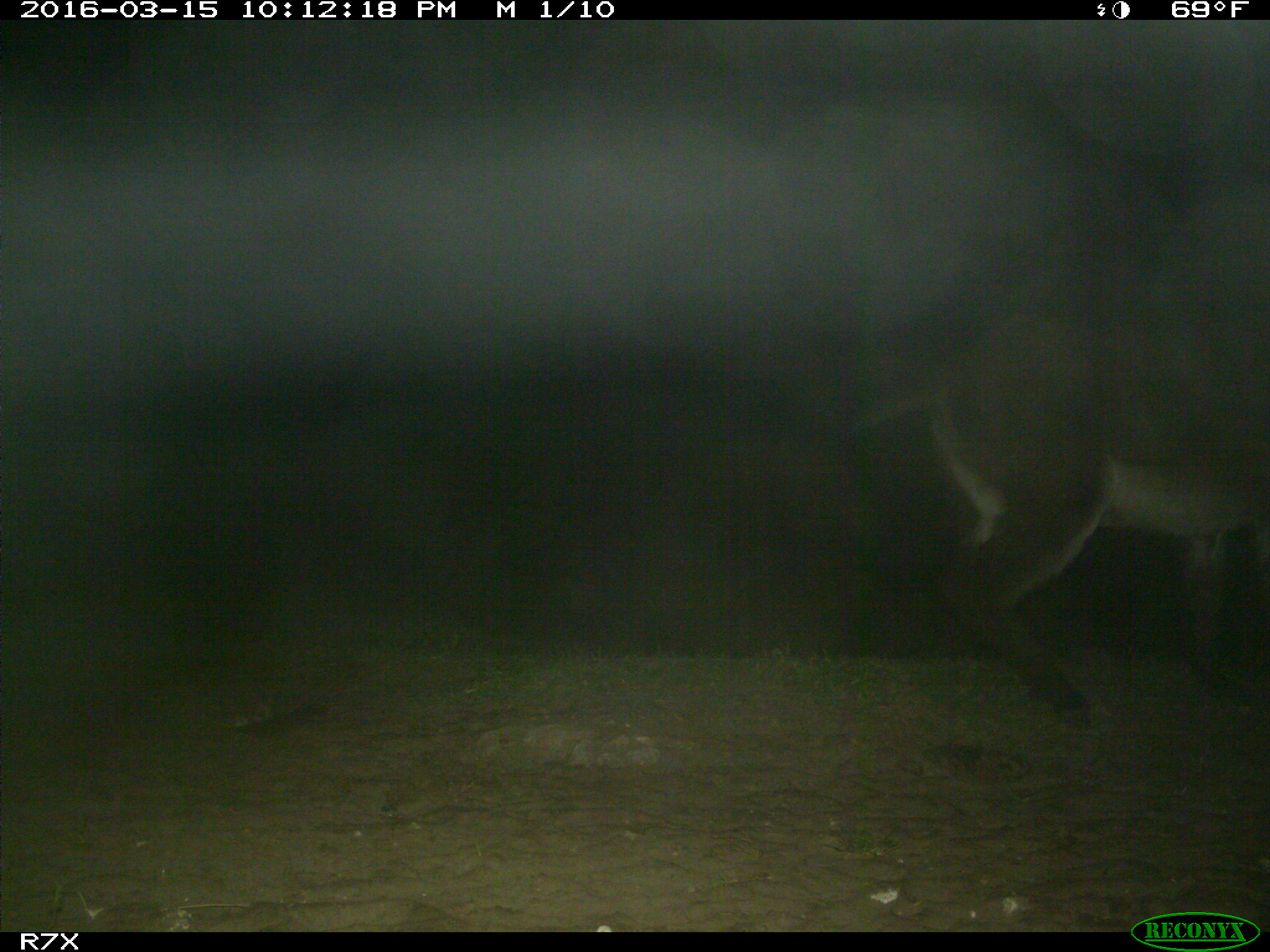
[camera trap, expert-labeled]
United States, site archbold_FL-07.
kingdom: Animalia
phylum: Chordata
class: Mammalia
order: Perissodactyla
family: Equidae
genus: Equus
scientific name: Equus africanus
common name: african wild ass